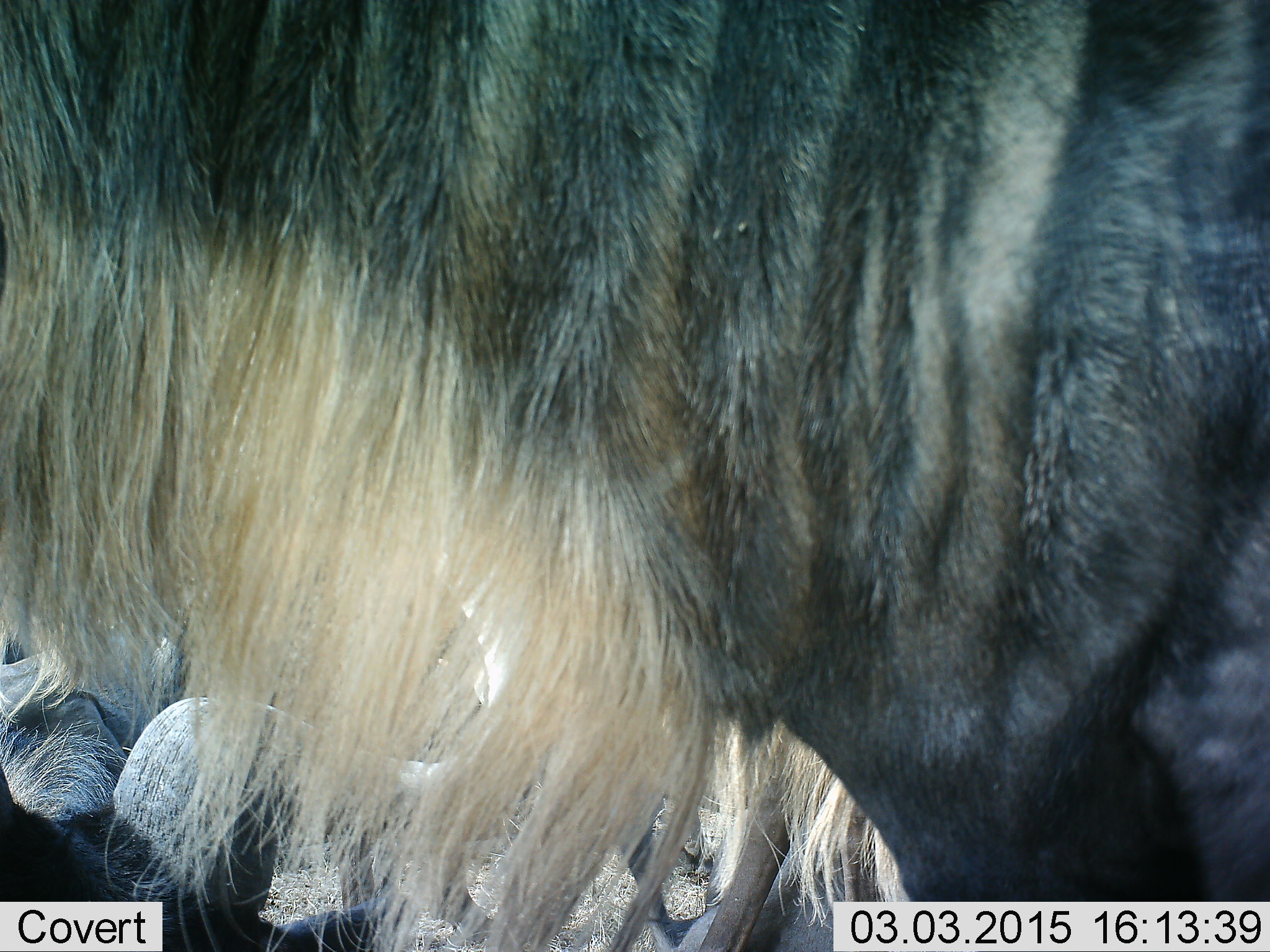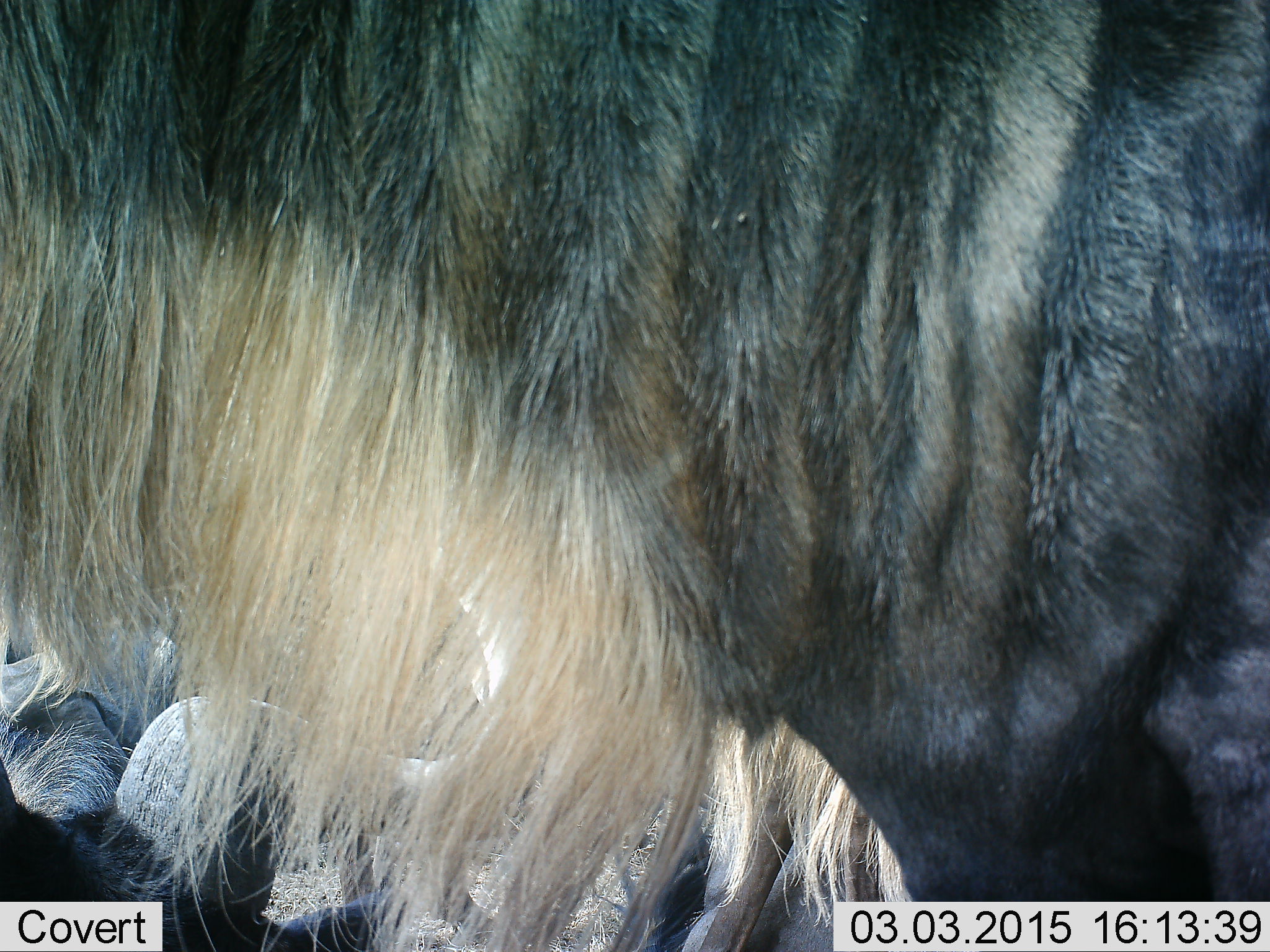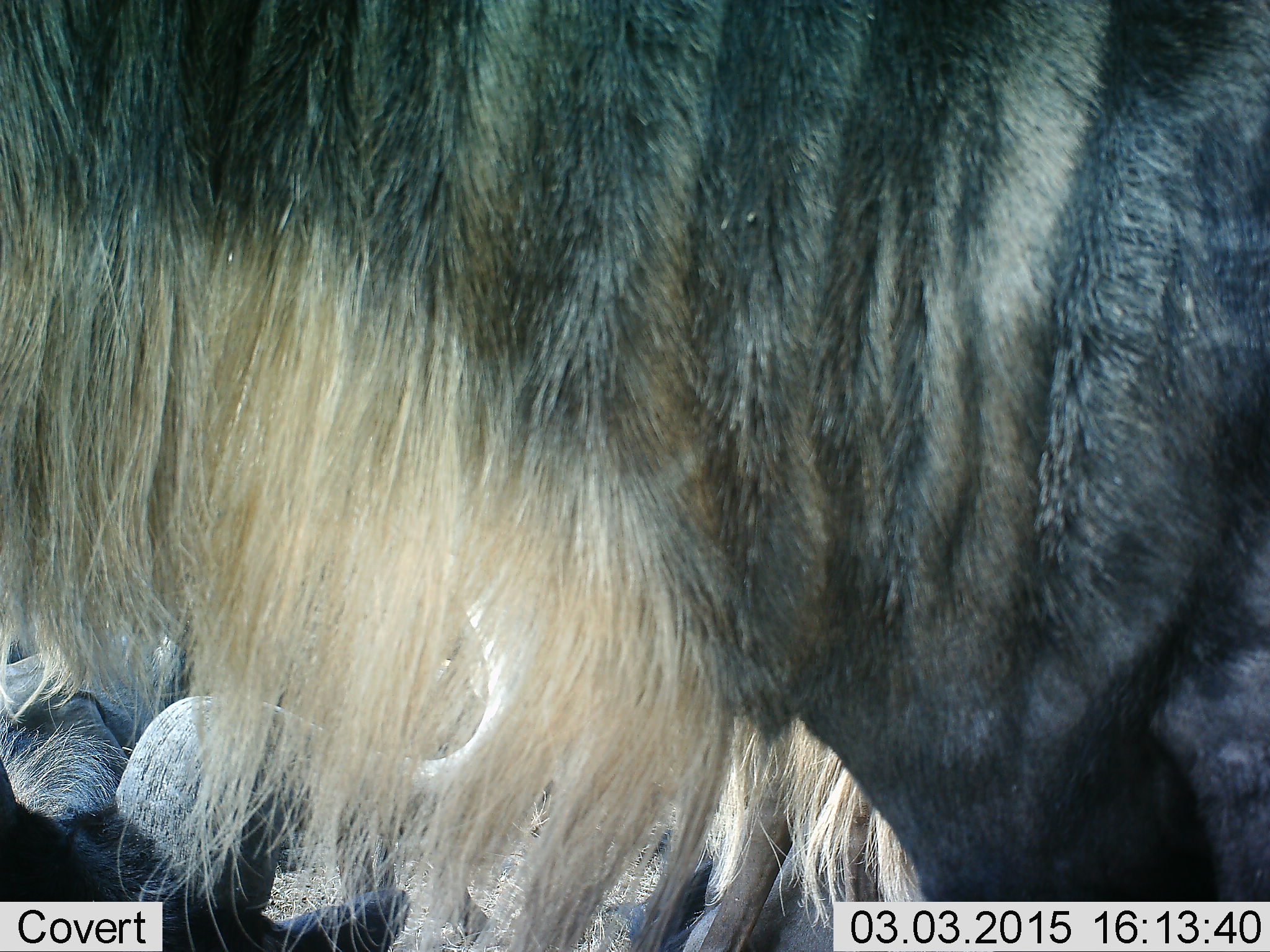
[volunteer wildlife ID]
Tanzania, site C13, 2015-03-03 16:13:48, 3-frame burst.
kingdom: Animalia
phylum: Chordata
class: Mammalia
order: Artiodactyla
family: Bovidae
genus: Connochaetes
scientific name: Connochaetes taurinus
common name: blue wildebeest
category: wildebeest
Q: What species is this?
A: Wildebeest (blue wildebeest) (Connochaetes taurinus).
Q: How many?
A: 3.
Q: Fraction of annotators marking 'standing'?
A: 100%.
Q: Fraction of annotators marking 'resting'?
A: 60%.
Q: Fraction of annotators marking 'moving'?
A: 0%.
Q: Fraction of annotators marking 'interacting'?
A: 0%.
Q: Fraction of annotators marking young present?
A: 0%.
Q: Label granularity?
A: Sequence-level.